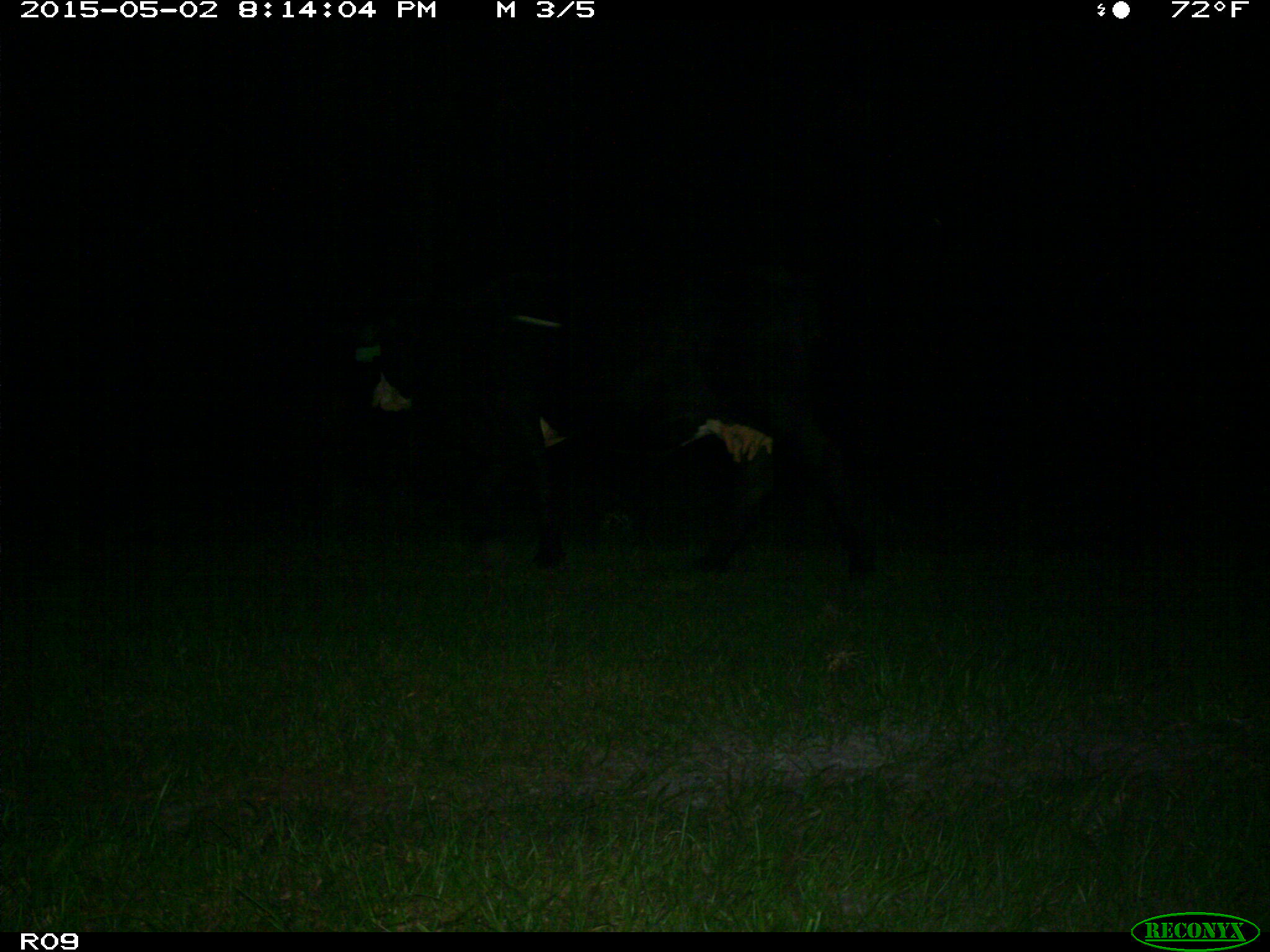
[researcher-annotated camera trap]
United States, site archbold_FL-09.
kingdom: Animalia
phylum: Chordata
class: Mammalia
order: Artiodactyla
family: Bovidae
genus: Bos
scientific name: Bos taurus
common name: domestic cow